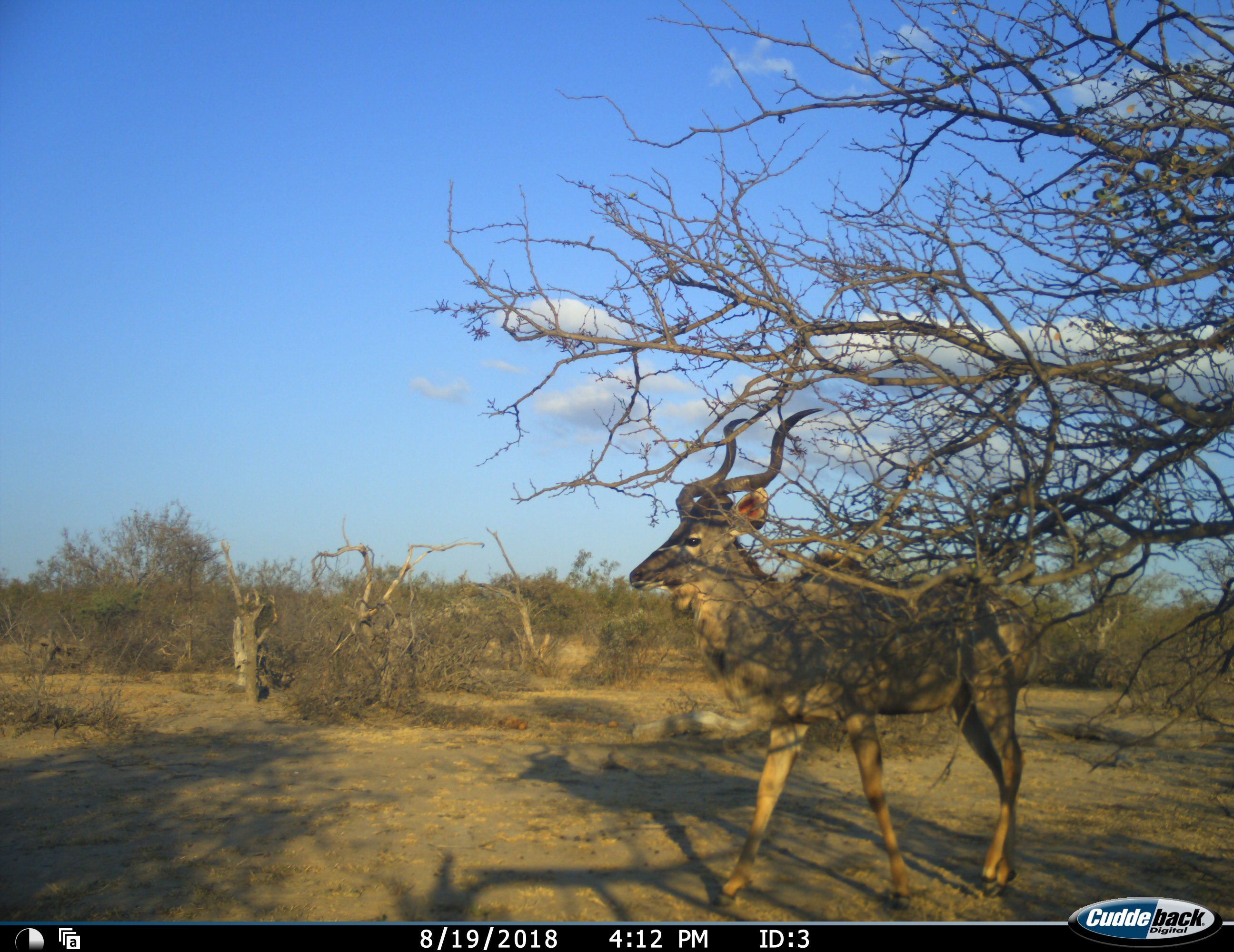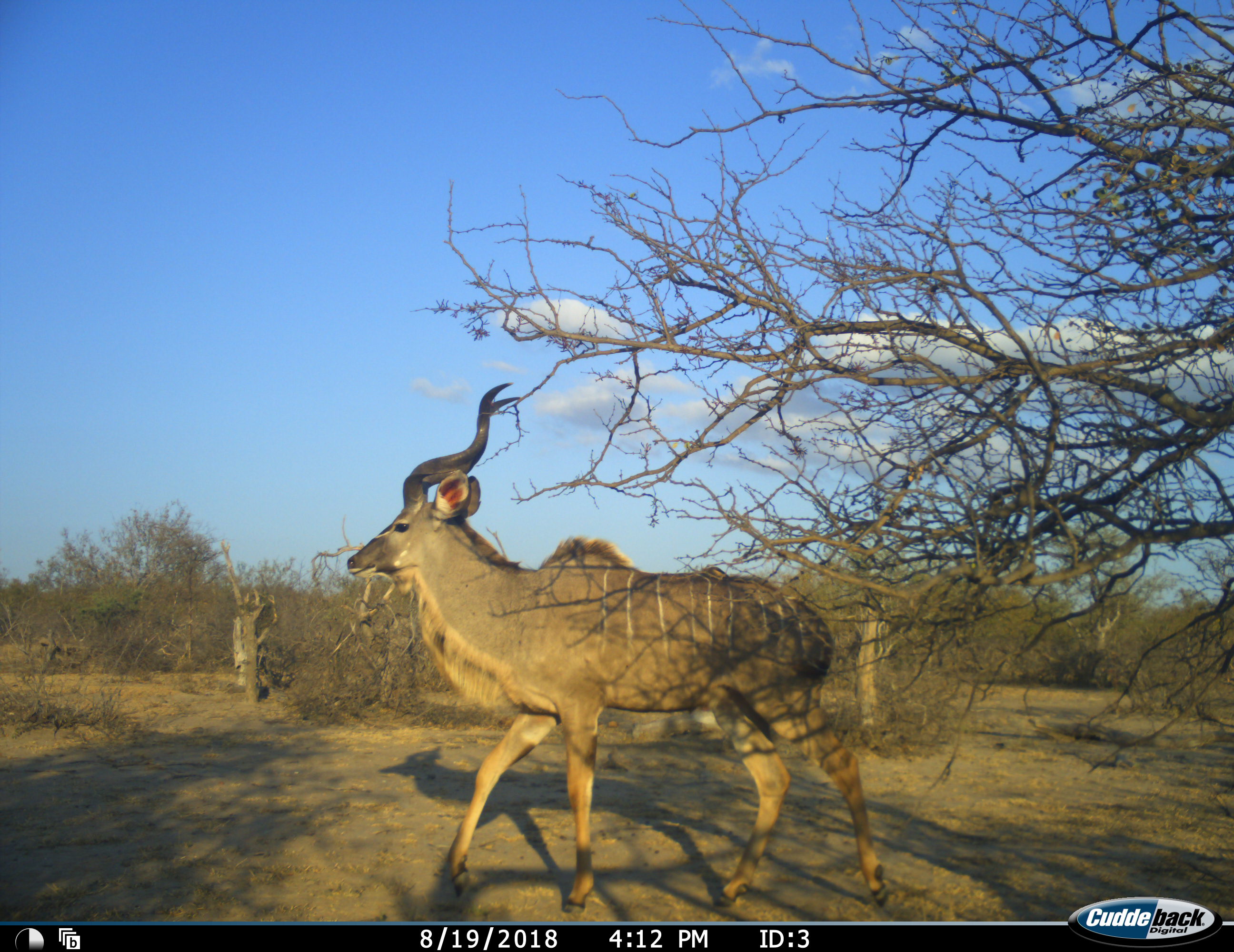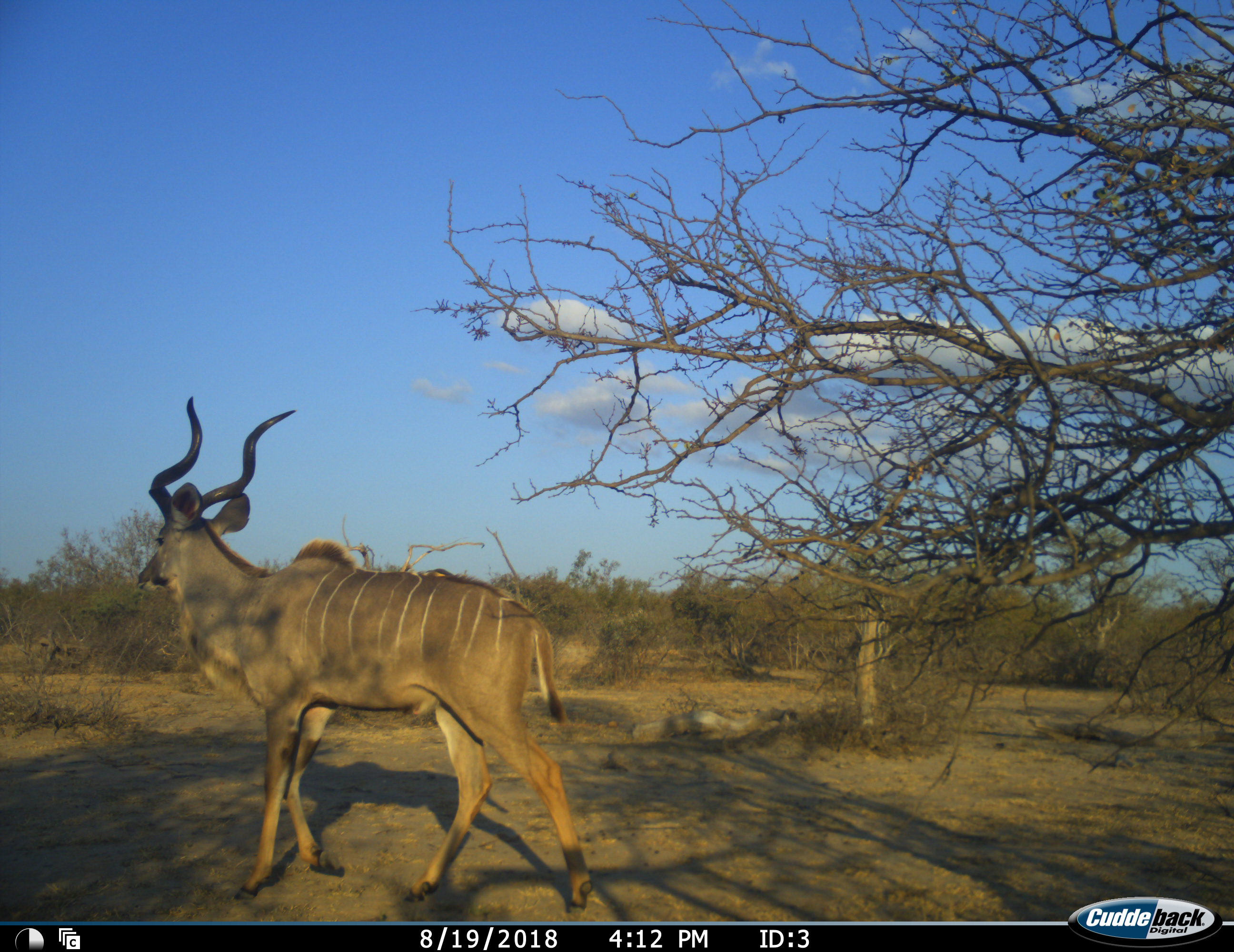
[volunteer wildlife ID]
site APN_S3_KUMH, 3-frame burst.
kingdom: Animalia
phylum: Chordata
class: Mammalia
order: Artiodactyla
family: Bovidae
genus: Tragelaphus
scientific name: Tragelaphus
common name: kudu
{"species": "kudu (Tragelaphus)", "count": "1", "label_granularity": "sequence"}